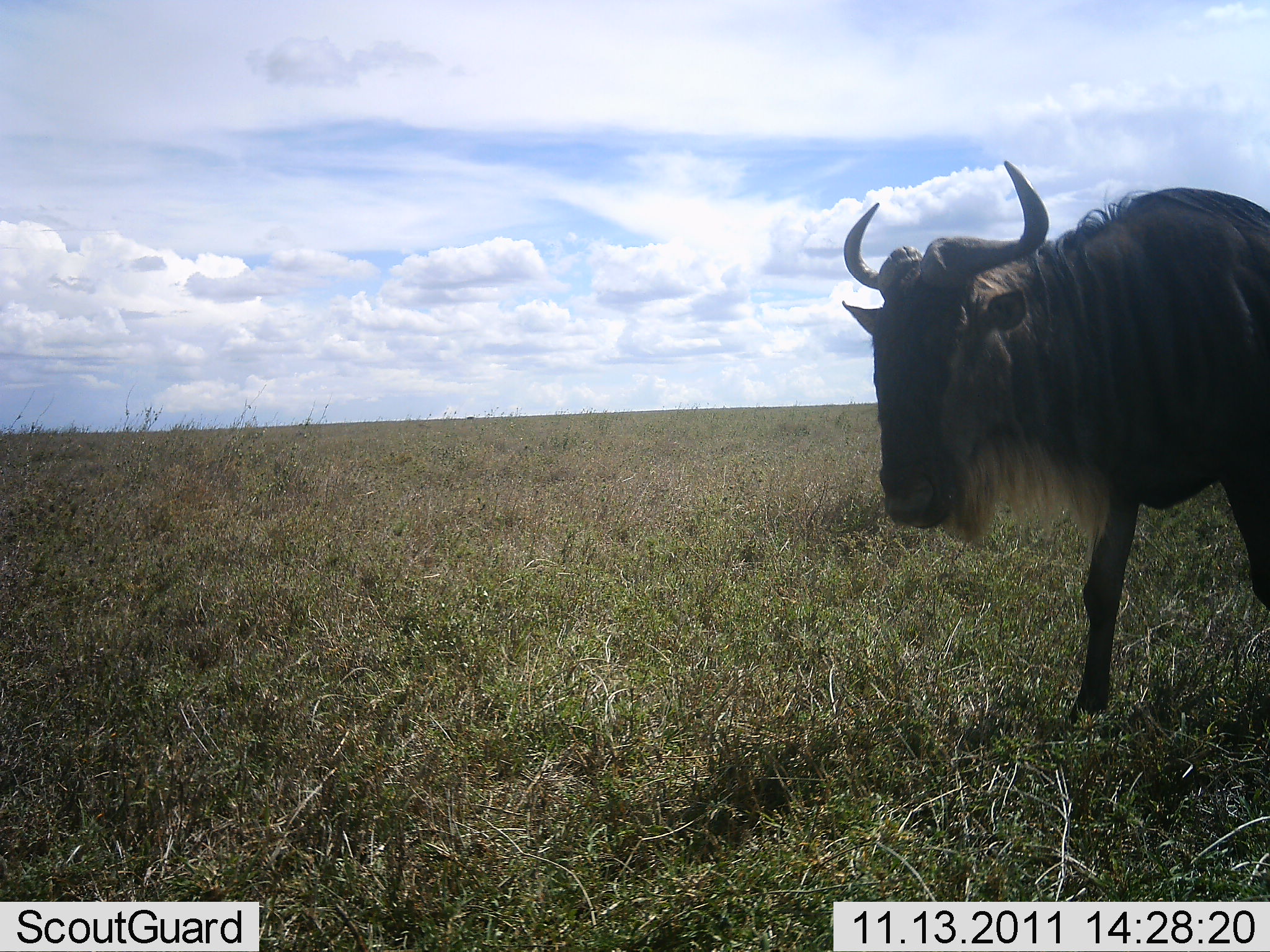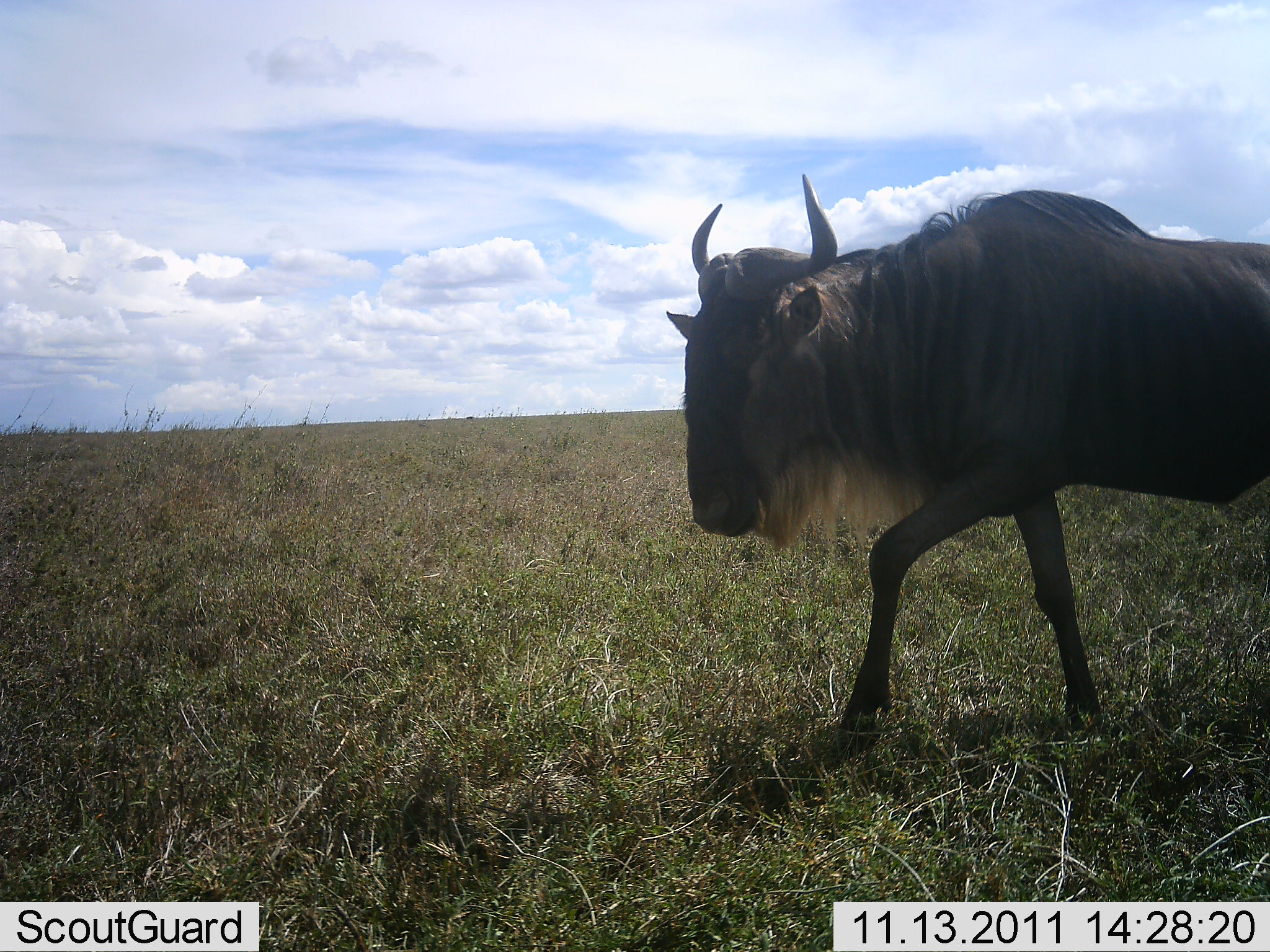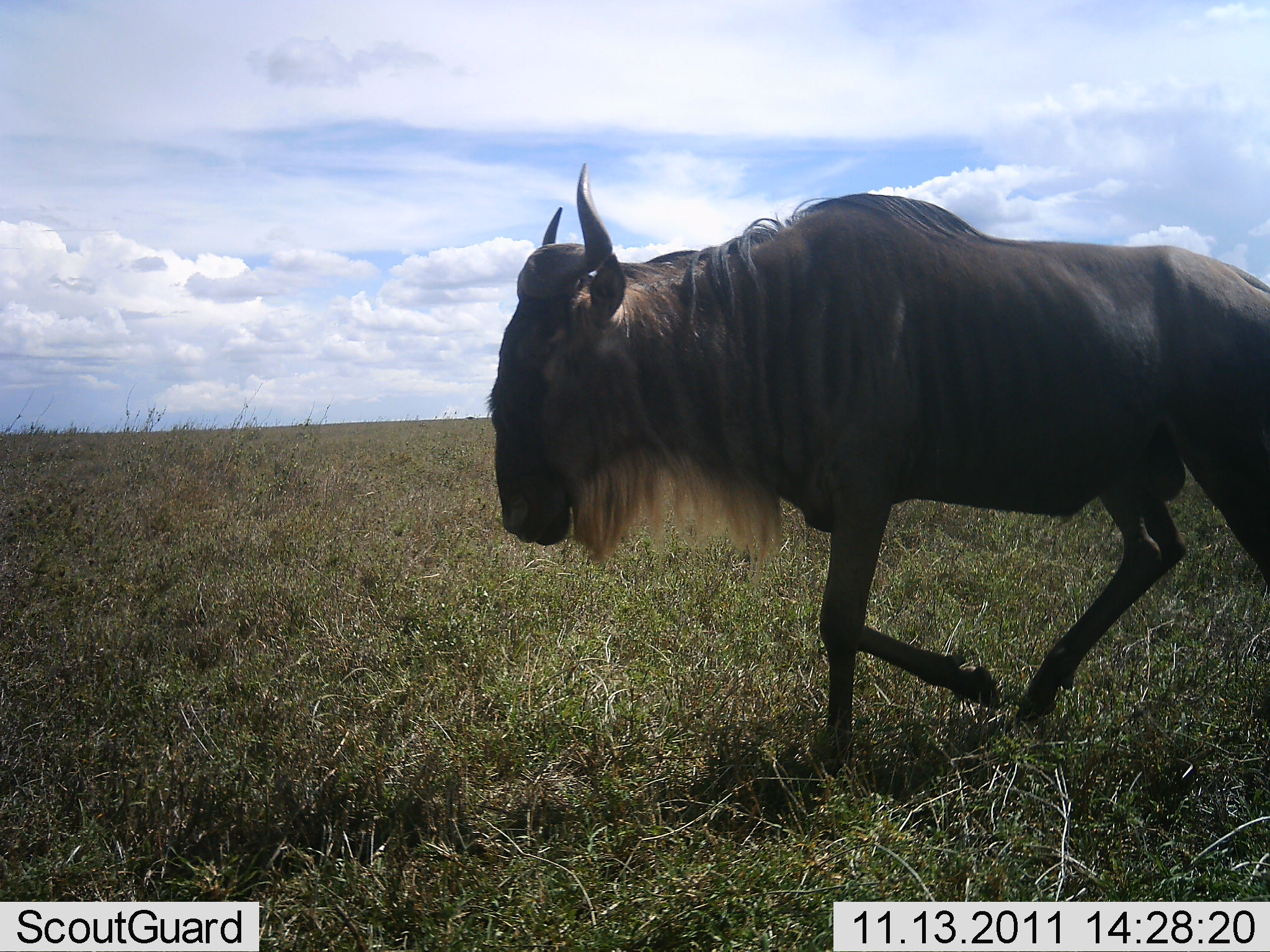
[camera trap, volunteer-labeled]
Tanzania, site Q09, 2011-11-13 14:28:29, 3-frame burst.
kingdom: Animalia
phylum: Chordata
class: Mammalia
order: Artiodactyla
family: Bovidae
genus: Connochaetes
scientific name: Connochaetes taurinus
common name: blue wildebeest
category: wildebeest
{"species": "wildebeest (blue wildebeest) (Connochaetes taurinus)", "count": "1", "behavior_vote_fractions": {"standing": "15%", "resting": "0%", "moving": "92%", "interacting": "0%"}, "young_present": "0%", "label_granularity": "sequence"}